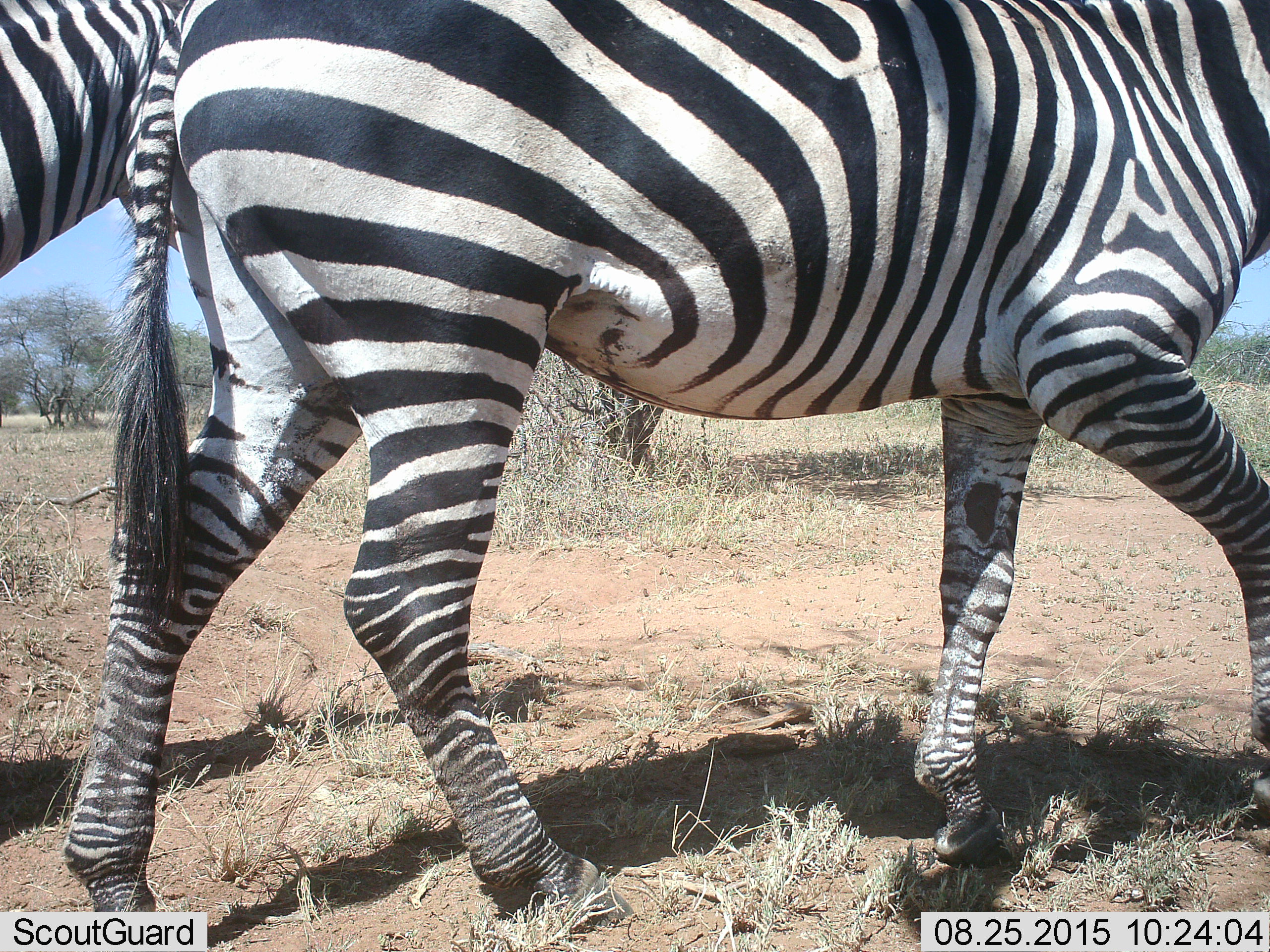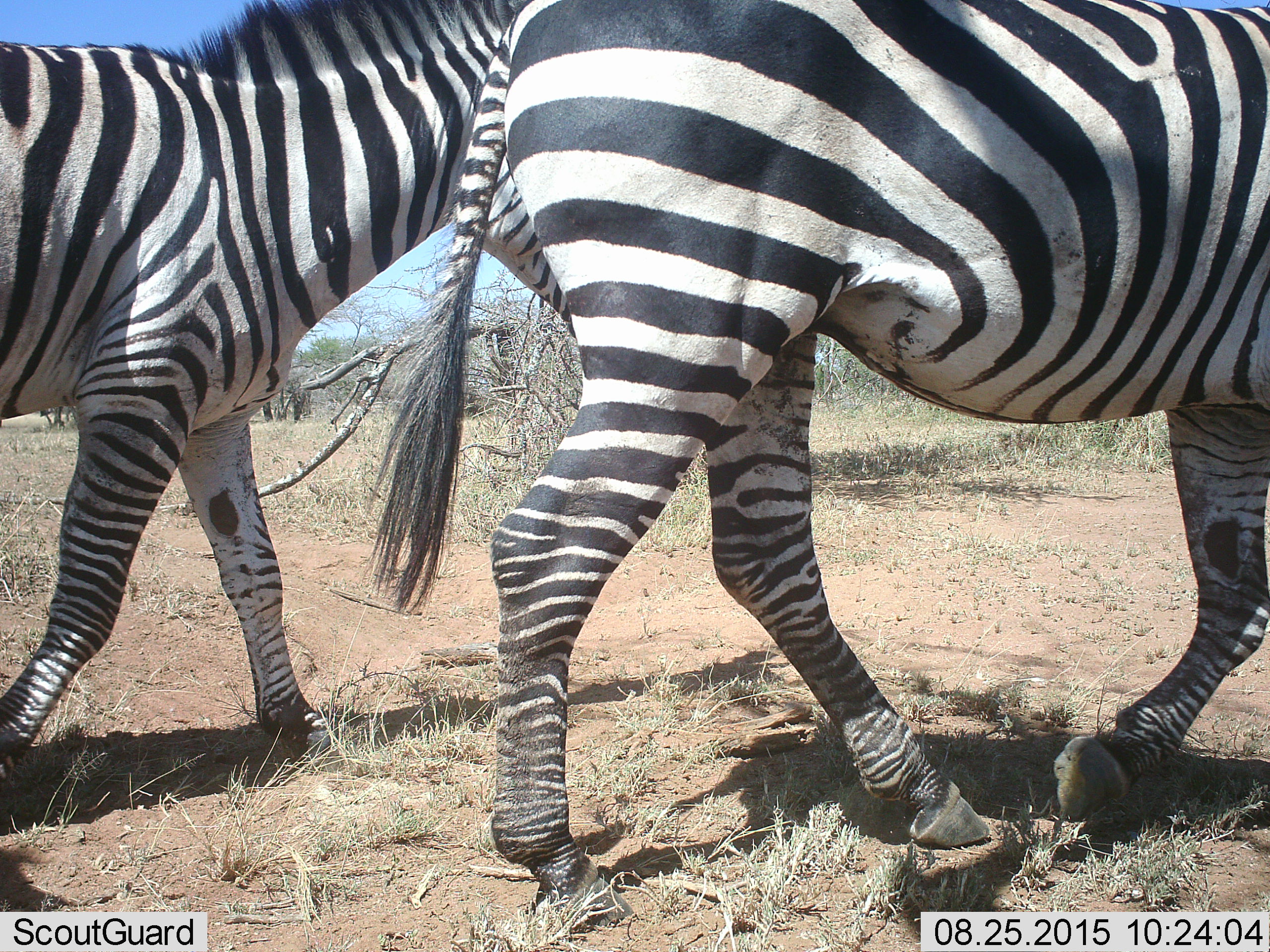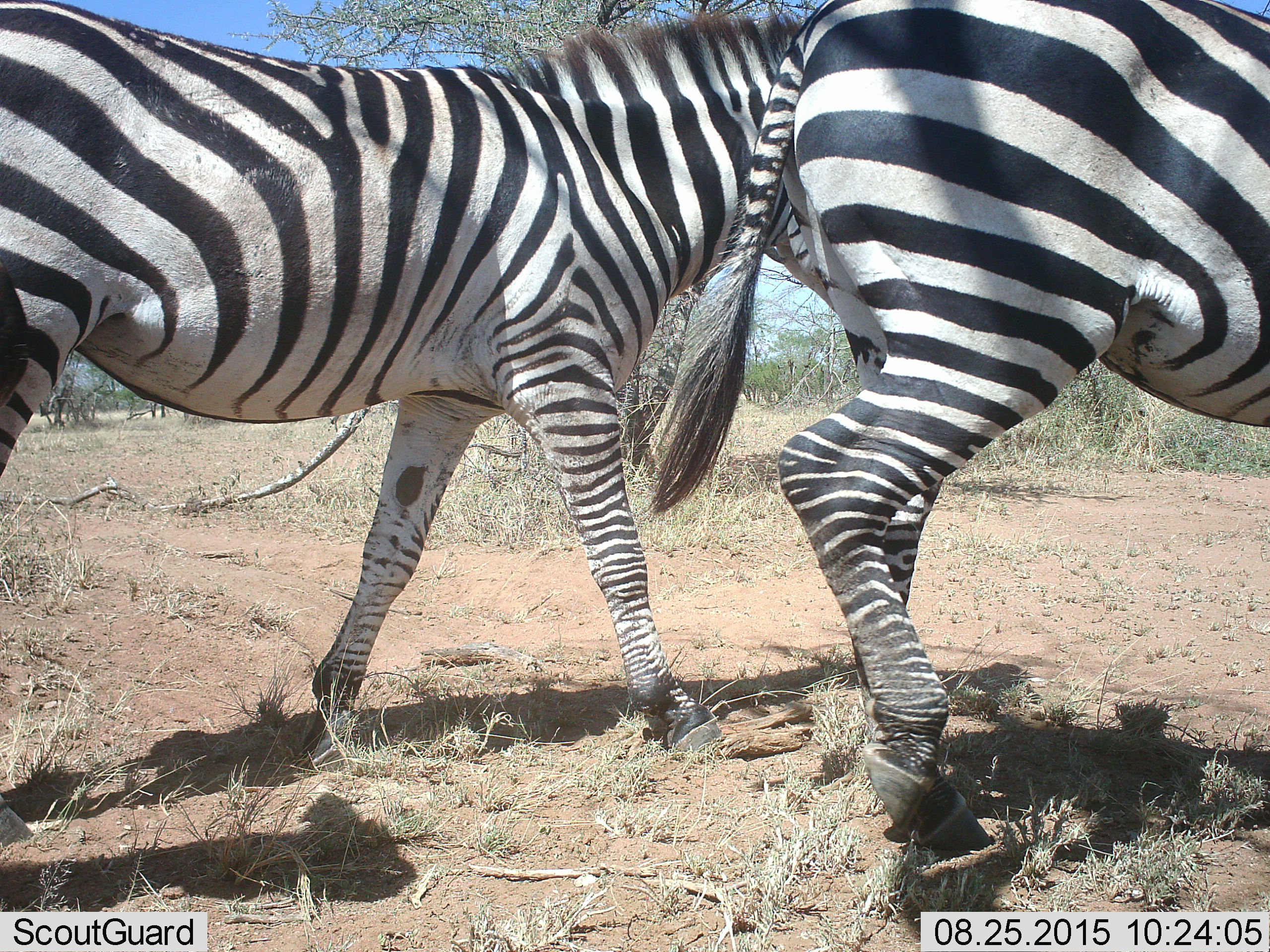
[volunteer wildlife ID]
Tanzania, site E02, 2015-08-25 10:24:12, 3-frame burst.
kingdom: Animalia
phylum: Chordata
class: Mammalia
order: Perissodactyla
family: Equidae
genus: Equus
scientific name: Equus quagga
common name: plains zebra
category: zebra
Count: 2.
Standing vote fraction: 0%.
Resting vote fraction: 0%.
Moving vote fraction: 100%.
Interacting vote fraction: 0%.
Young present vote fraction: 0%.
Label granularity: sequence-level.